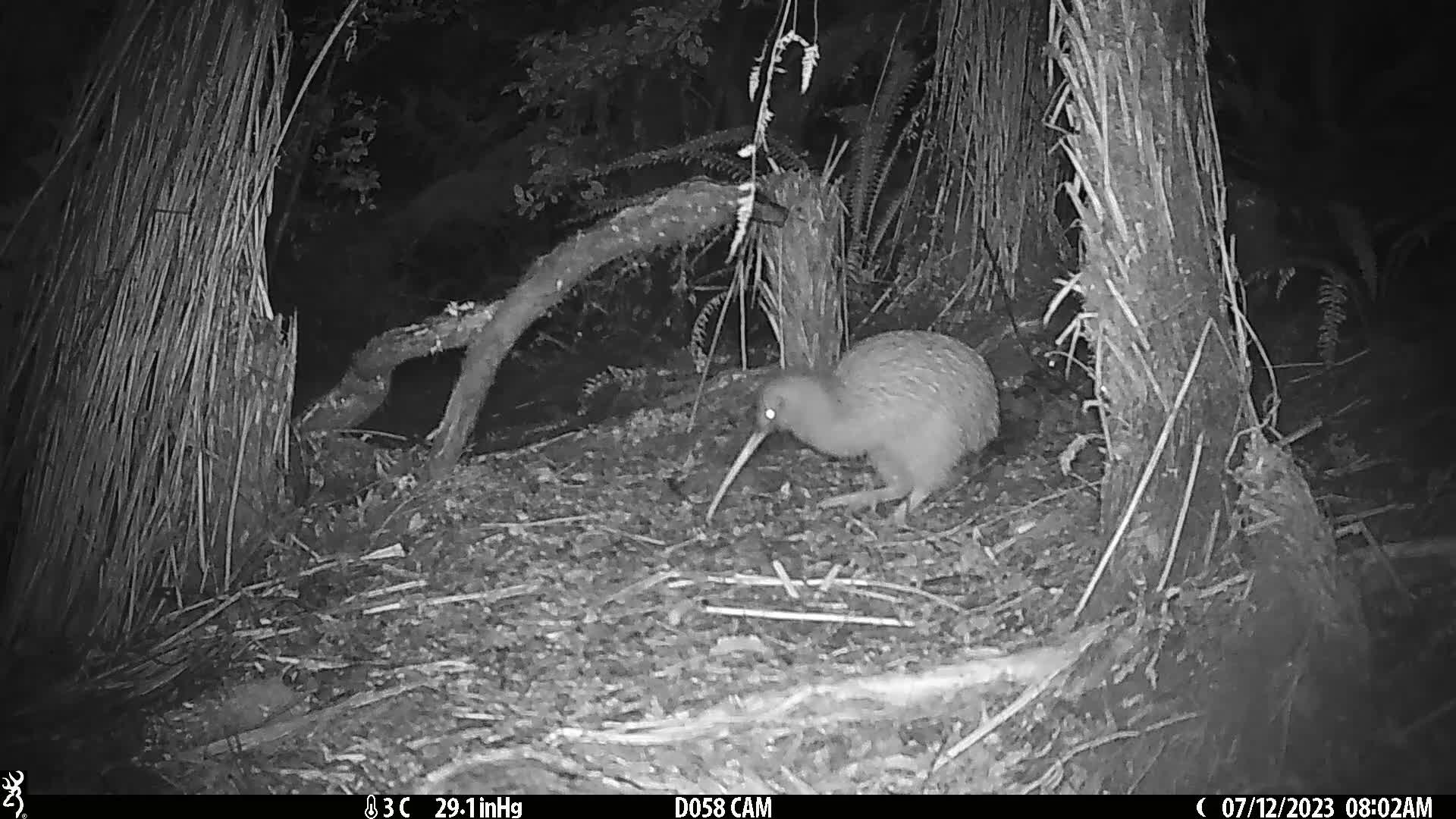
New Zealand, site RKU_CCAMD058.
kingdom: Animalia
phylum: Chordata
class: Aves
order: Apterygiformes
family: Apterygidae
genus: Apteryx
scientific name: Apteryx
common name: kiwi